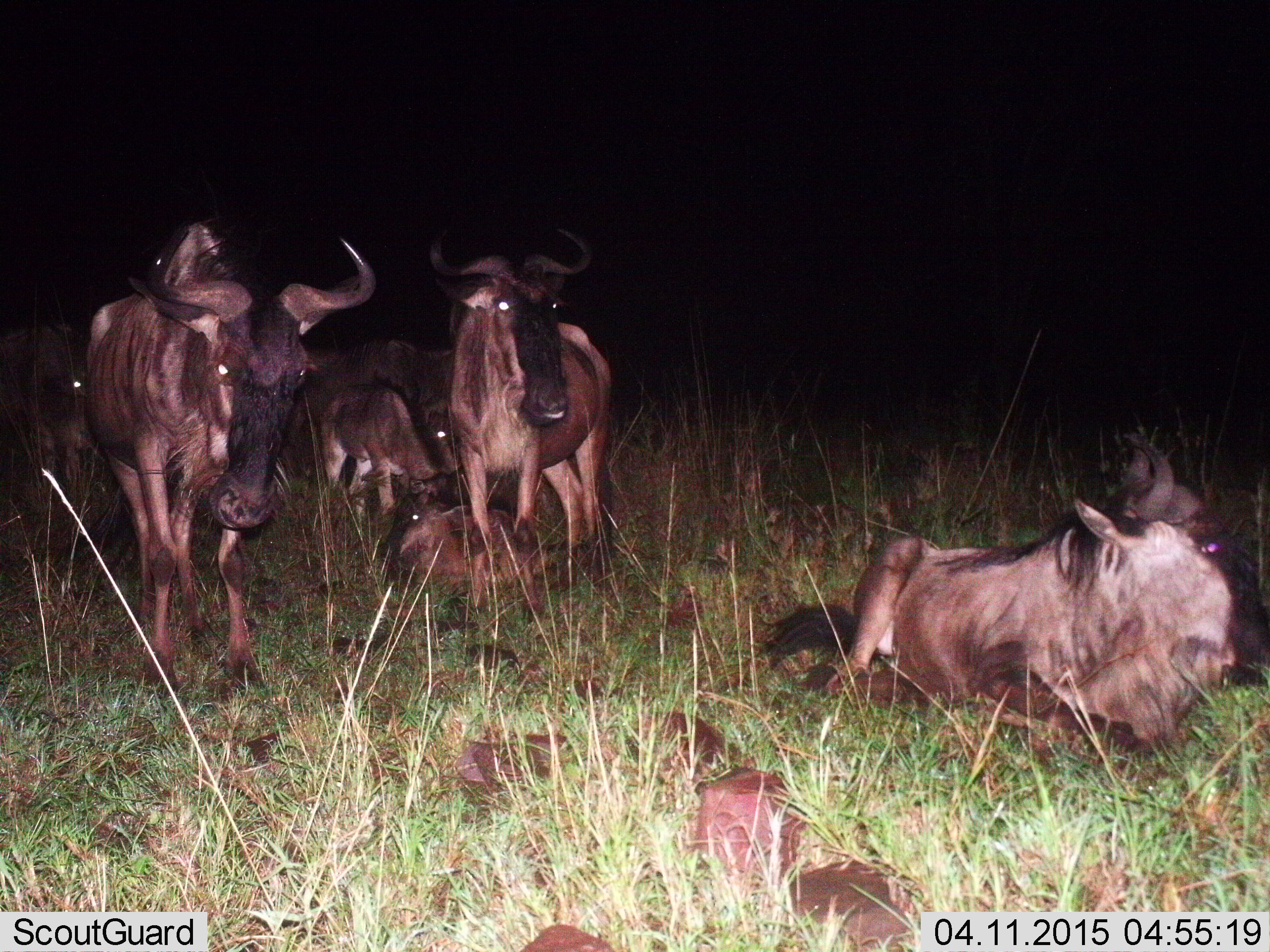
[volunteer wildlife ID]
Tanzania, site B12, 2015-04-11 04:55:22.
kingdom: Animalia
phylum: Chordata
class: Mammalia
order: Artiodactyla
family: Bovidae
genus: Connochaetes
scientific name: Connochaetes taurinus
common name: blue wildebeest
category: wildebeest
Wildebeest (blue wildebeest) (Connochaetes taurinus), count 7. Behavior (volunteer vote fractions): standing 90%, resting 80%, moving 10%, interacting 0%. Young present (vote fraction): 50%. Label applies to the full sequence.